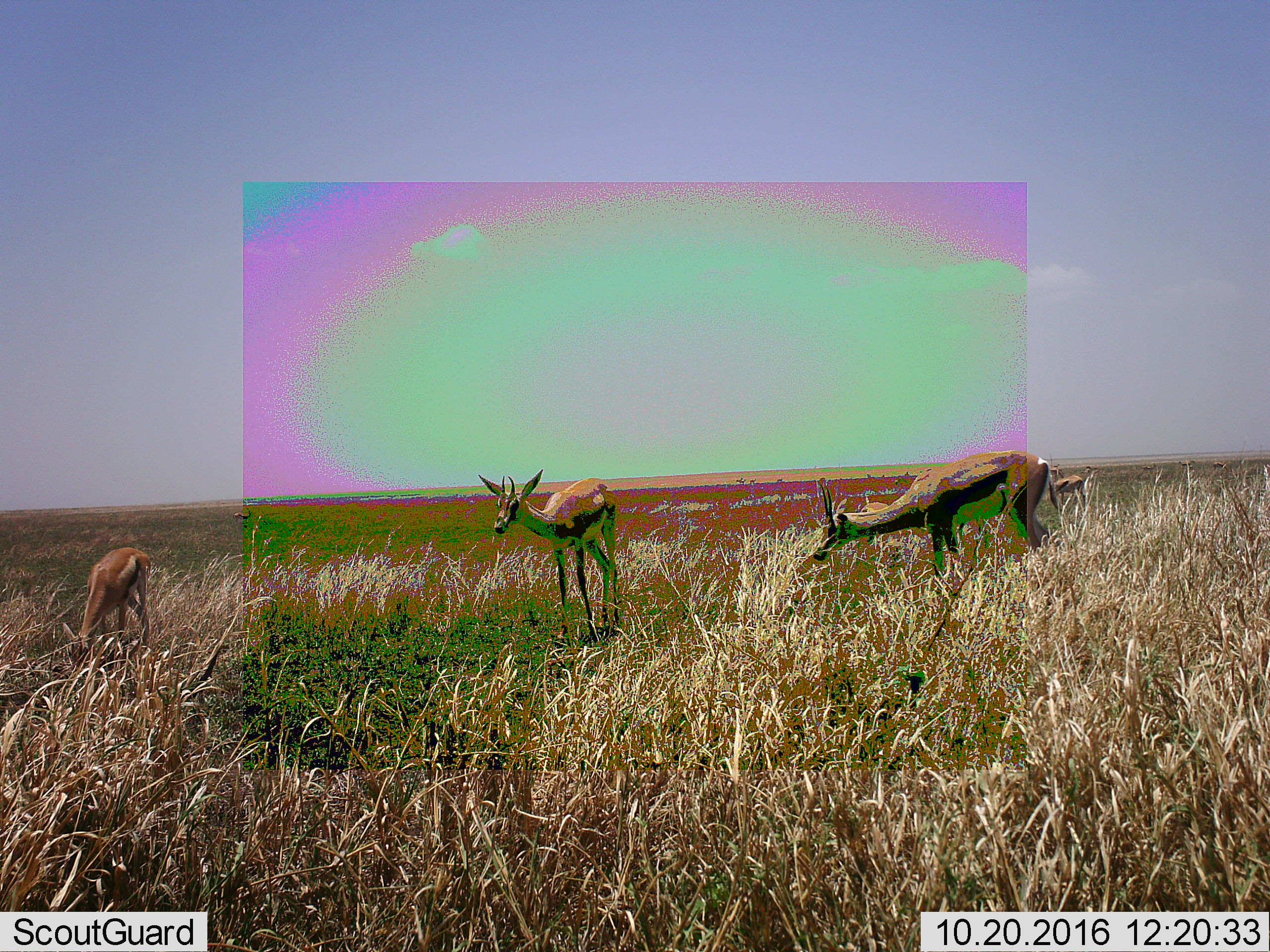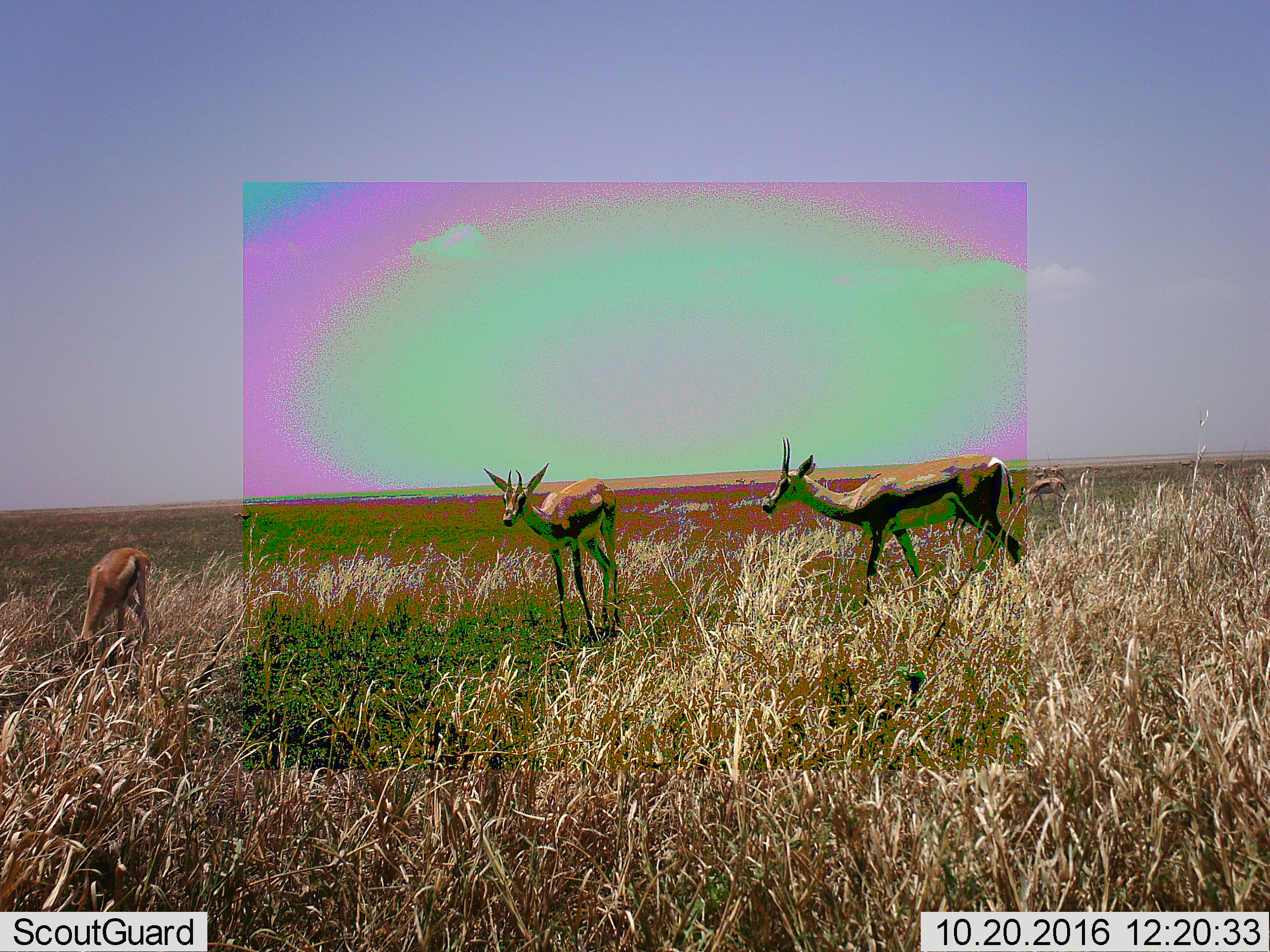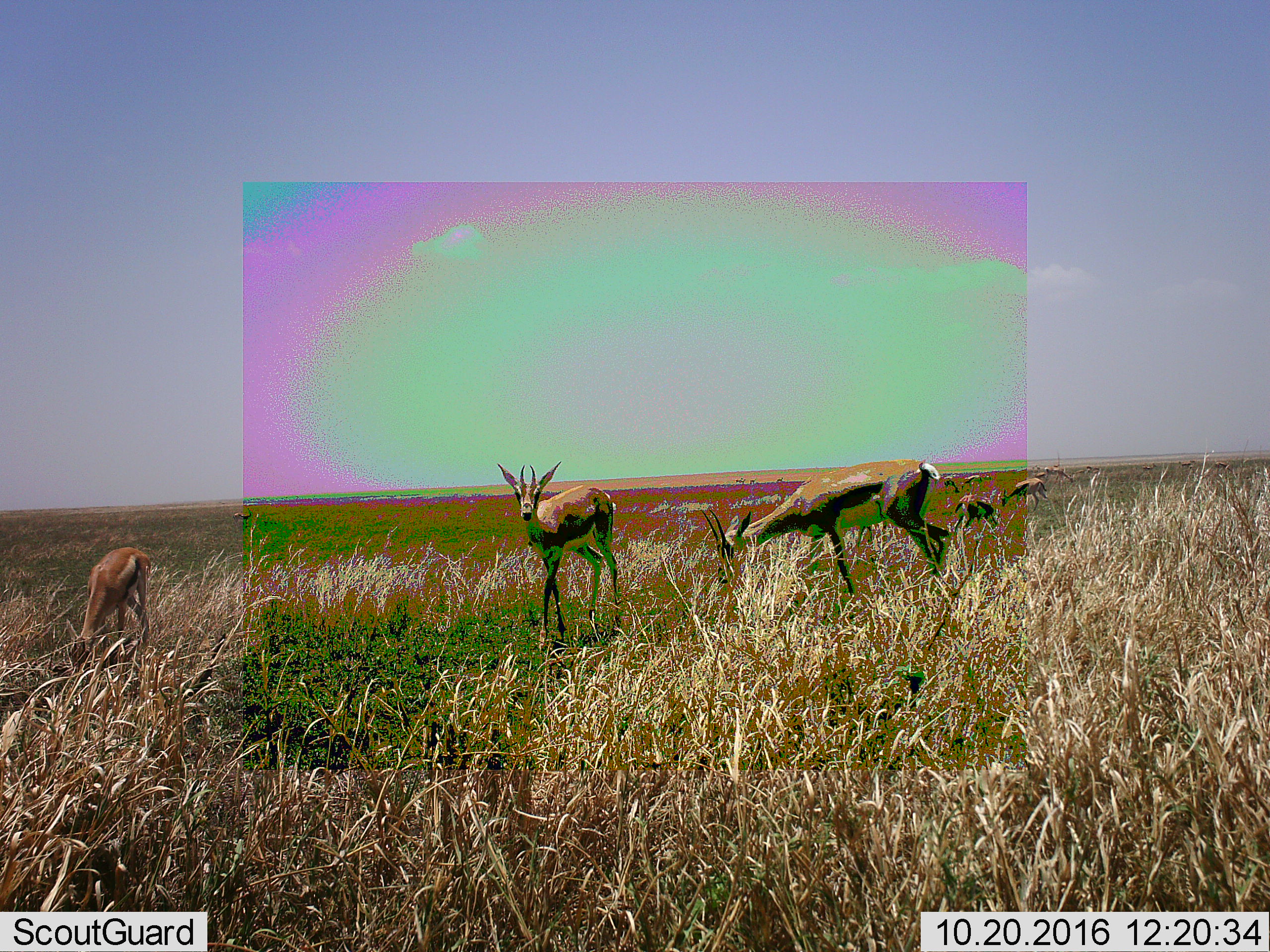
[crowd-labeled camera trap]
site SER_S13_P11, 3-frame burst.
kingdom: Animalia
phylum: Chordata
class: Mammalia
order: Artiodactyla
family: Bovidae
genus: Eudorcas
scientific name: Eudorcas thomsonii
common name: thomson's gazelle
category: gazellethomsons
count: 5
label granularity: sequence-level